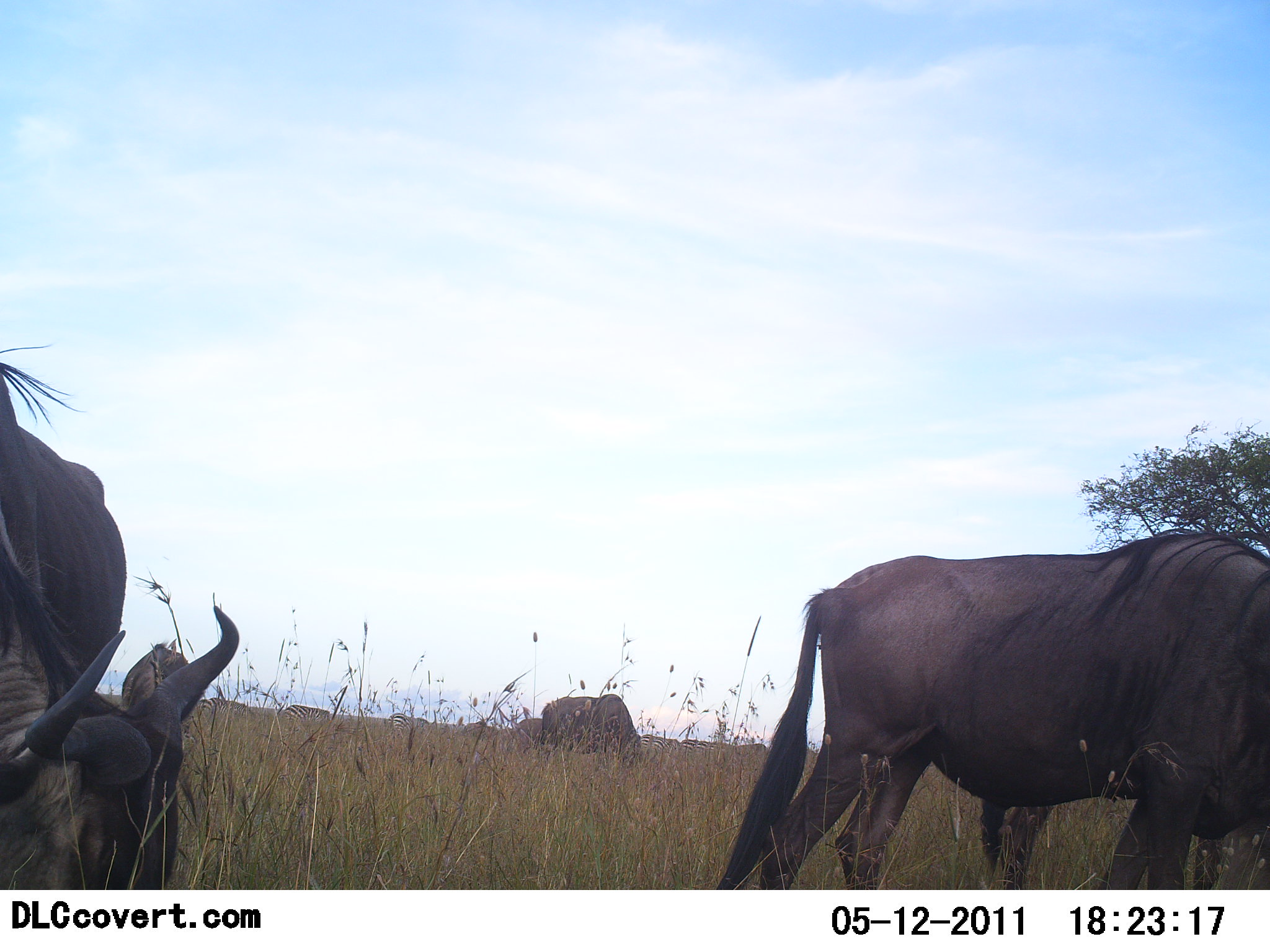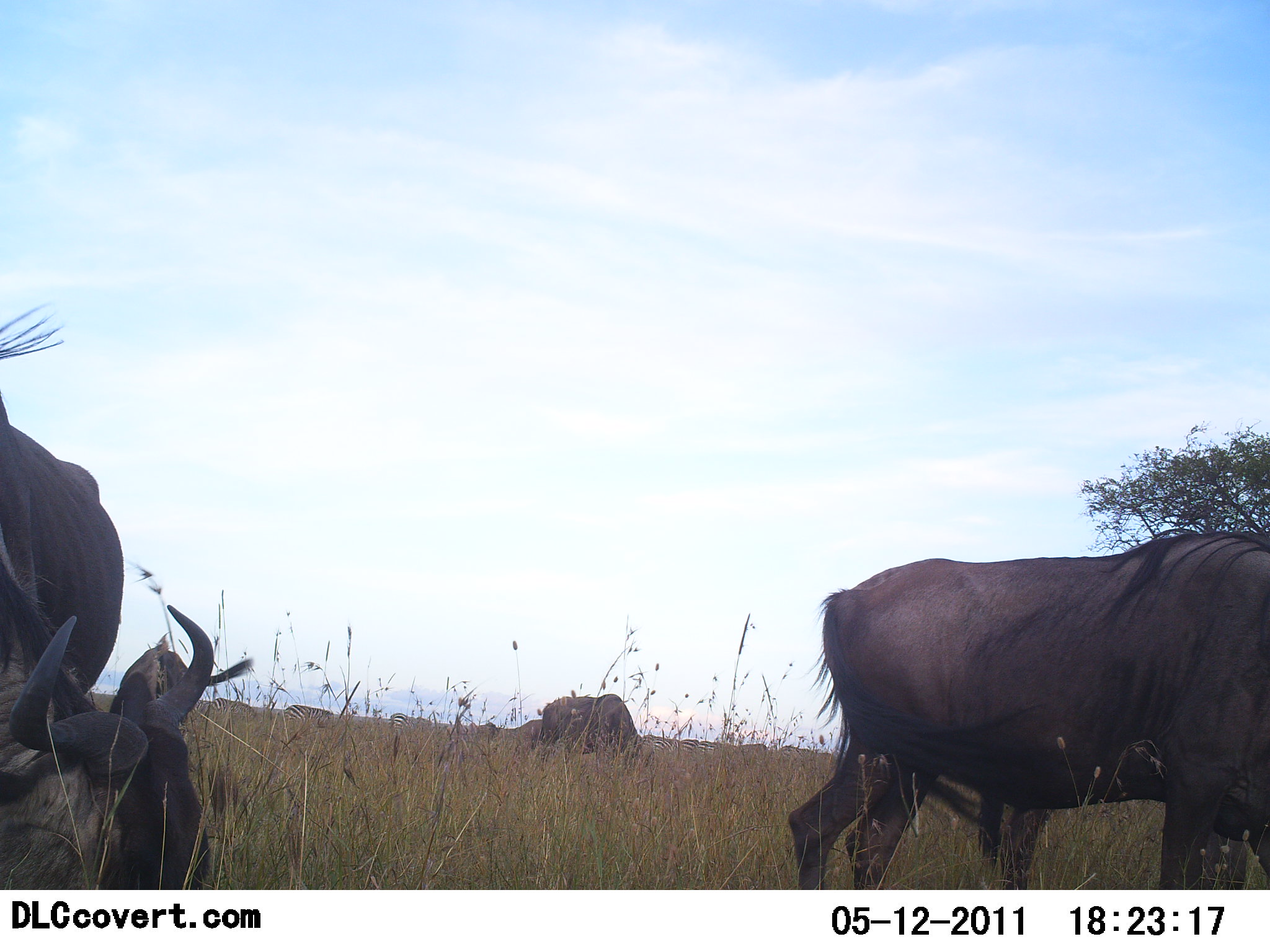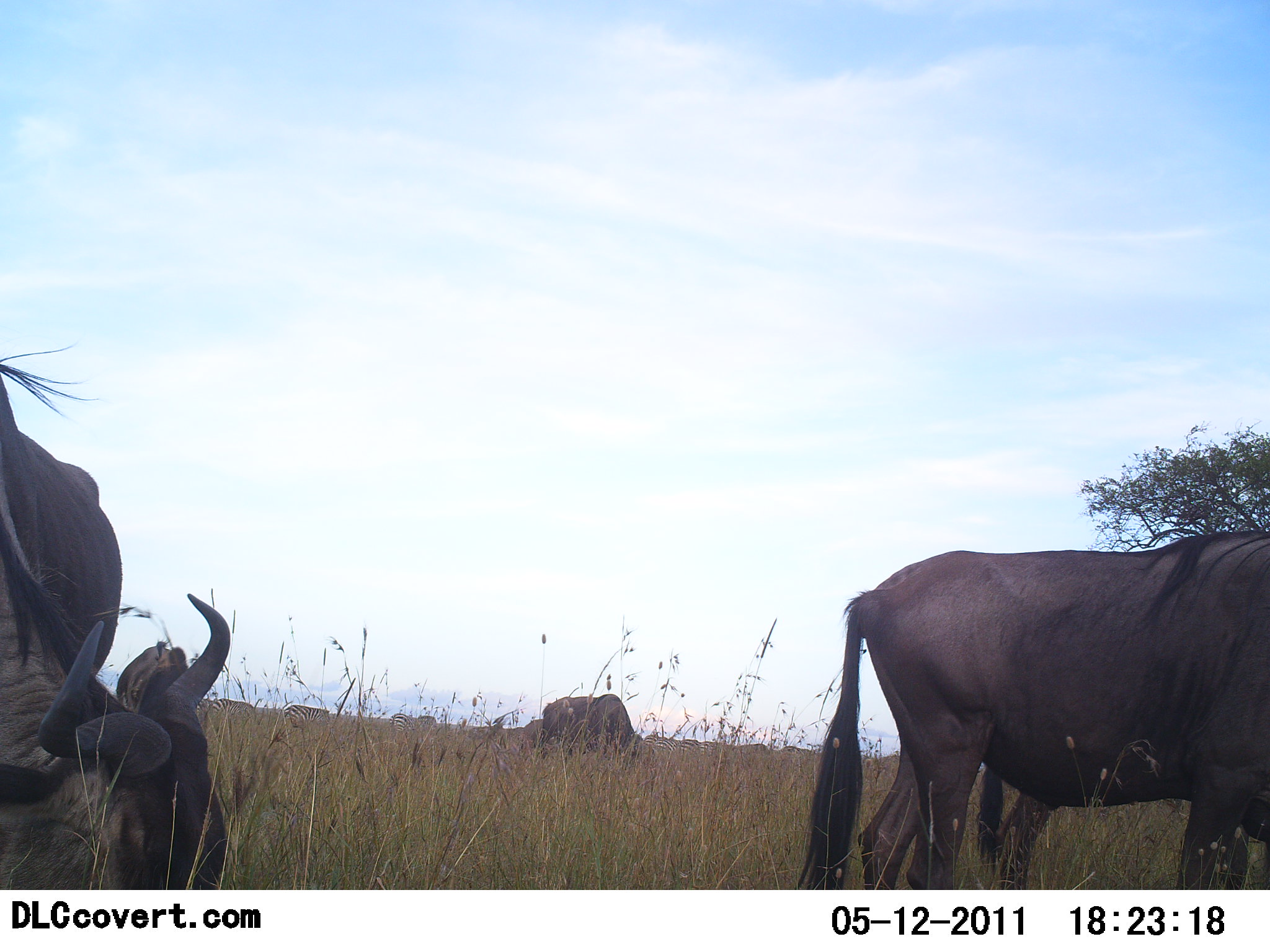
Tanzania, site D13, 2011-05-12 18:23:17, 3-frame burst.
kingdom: Animalia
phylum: Chordata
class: Mammalia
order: Artiodactyla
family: Bovidae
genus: Connochaetes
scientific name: Connochaetes taurinus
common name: blue wildebeest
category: wildebeest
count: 4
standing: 40%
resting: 0%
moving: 10%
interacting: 0%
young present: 0%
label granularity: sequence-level